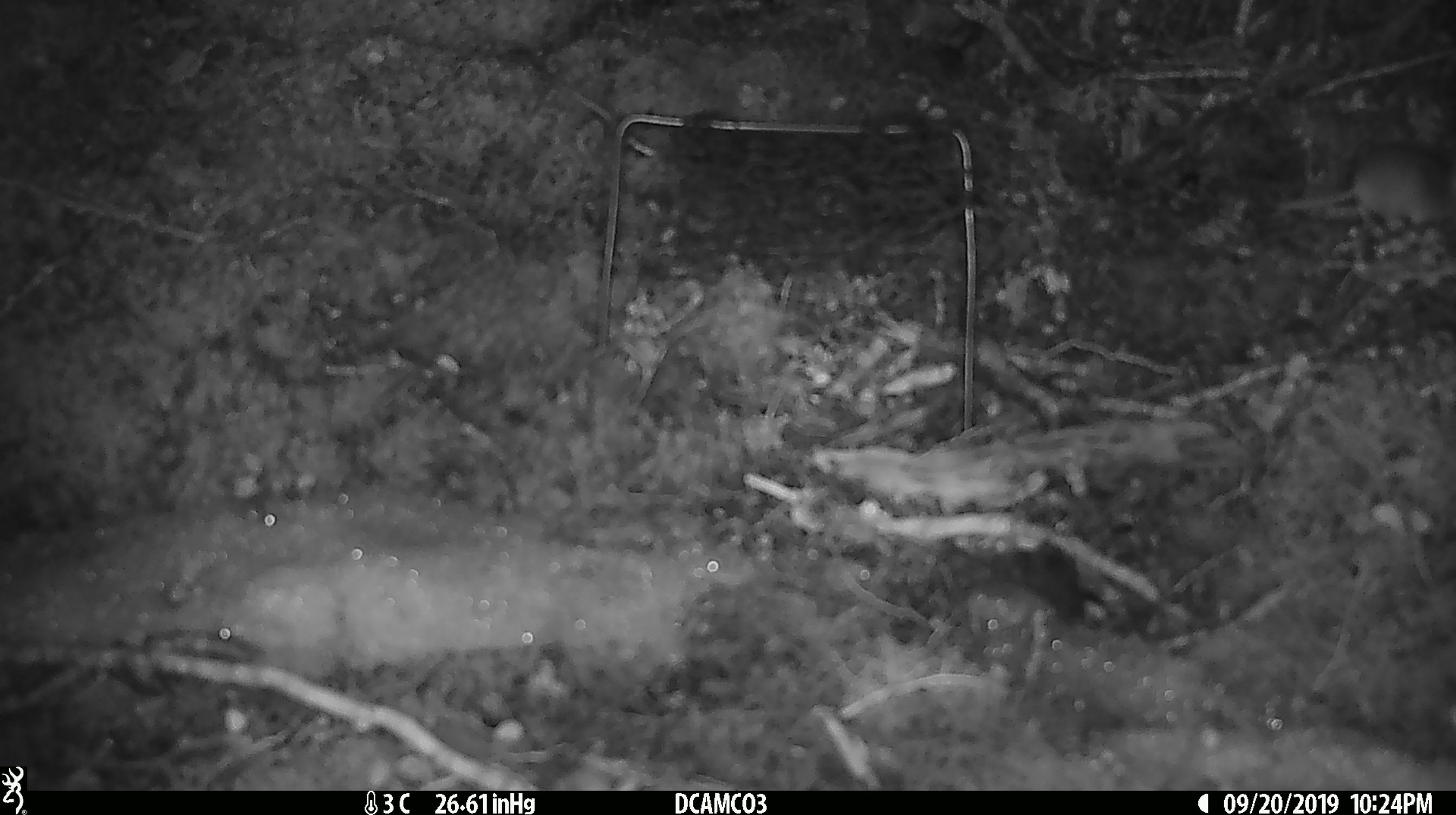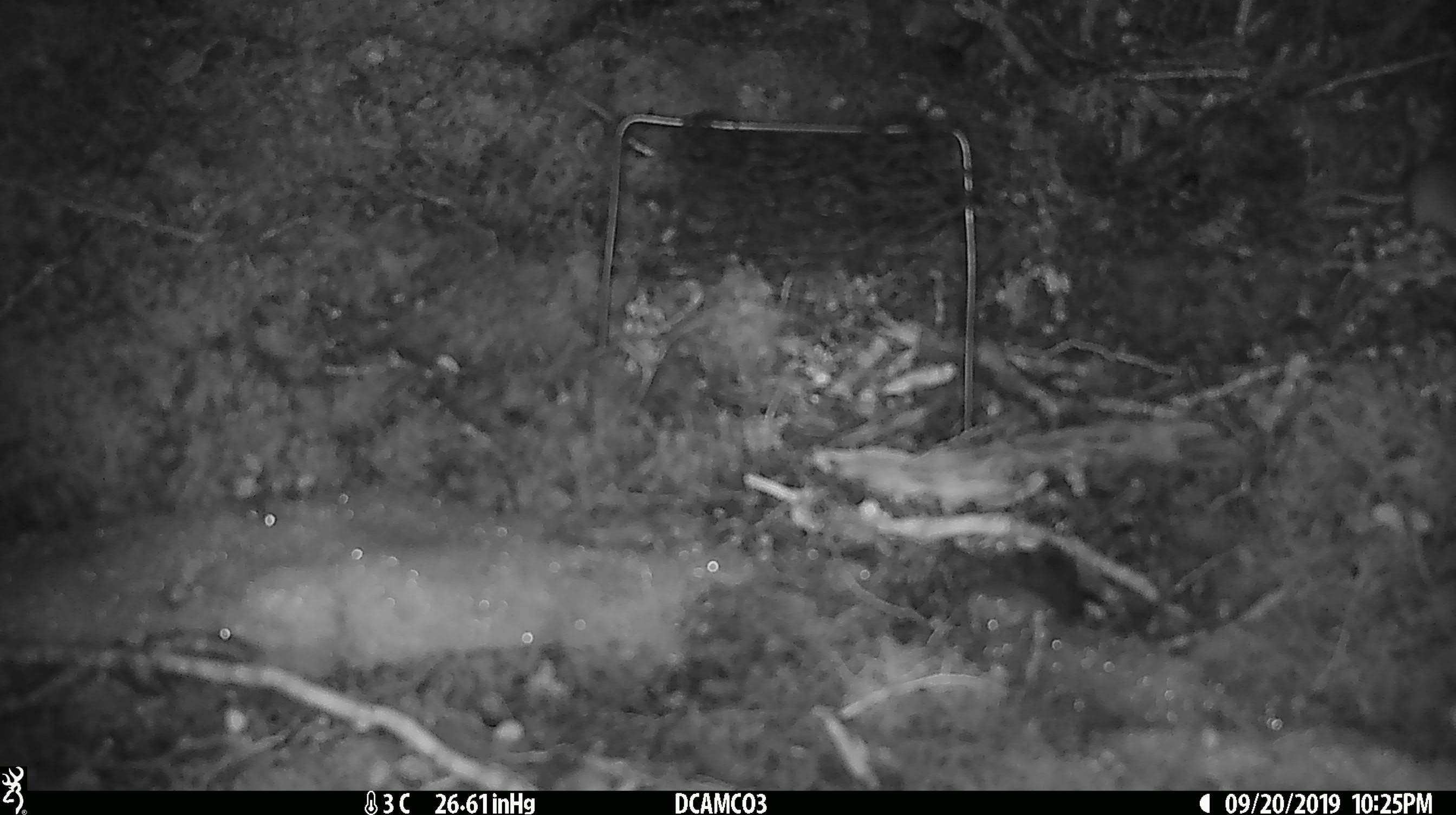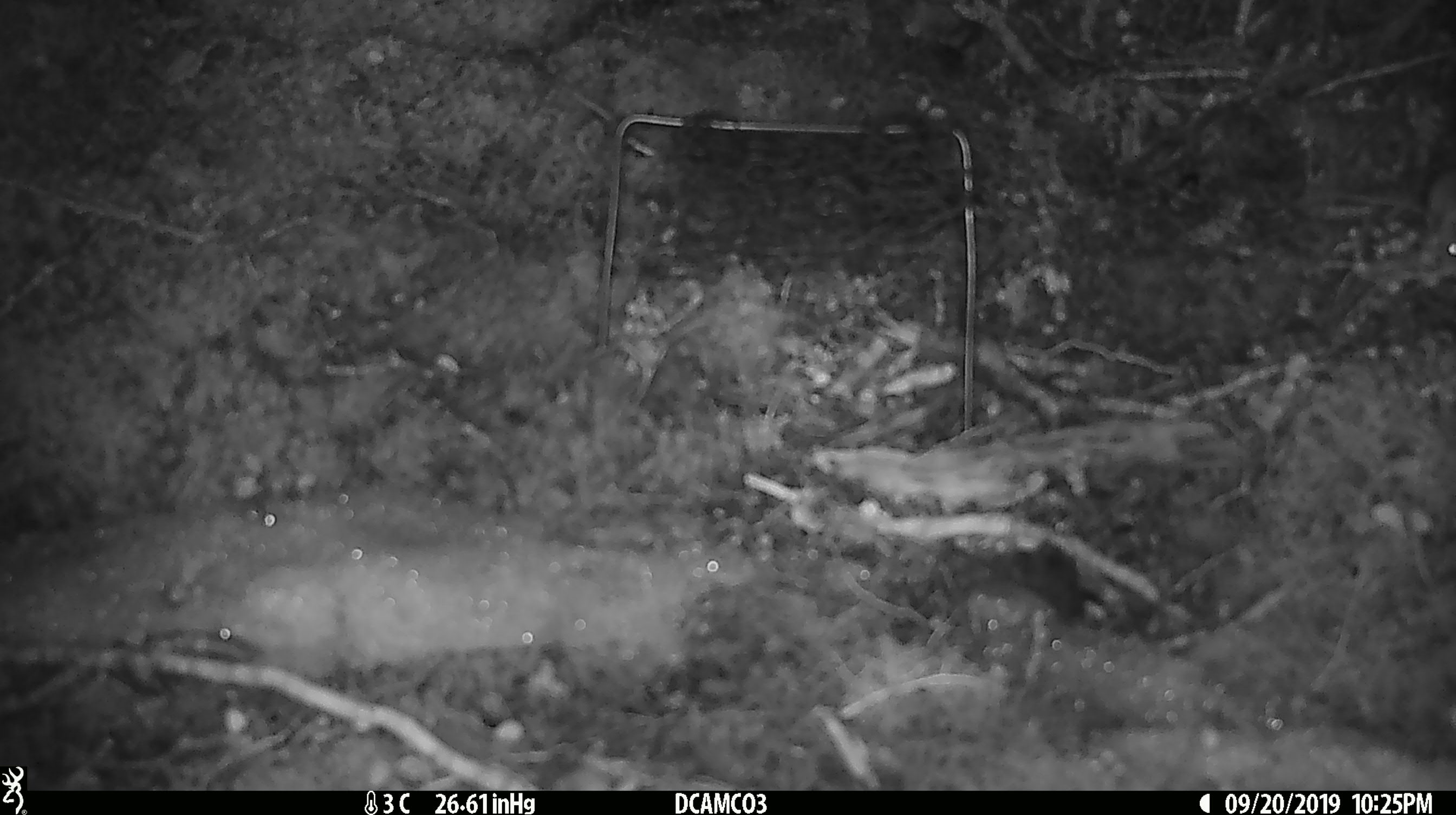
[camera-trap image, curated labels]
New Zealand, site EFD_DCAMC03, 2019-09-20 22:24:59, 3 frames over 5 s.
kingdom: Animalia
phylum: Chordata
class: Mammalia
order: Rodentia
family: Muridae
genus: Mus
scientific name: Mus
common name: mouse